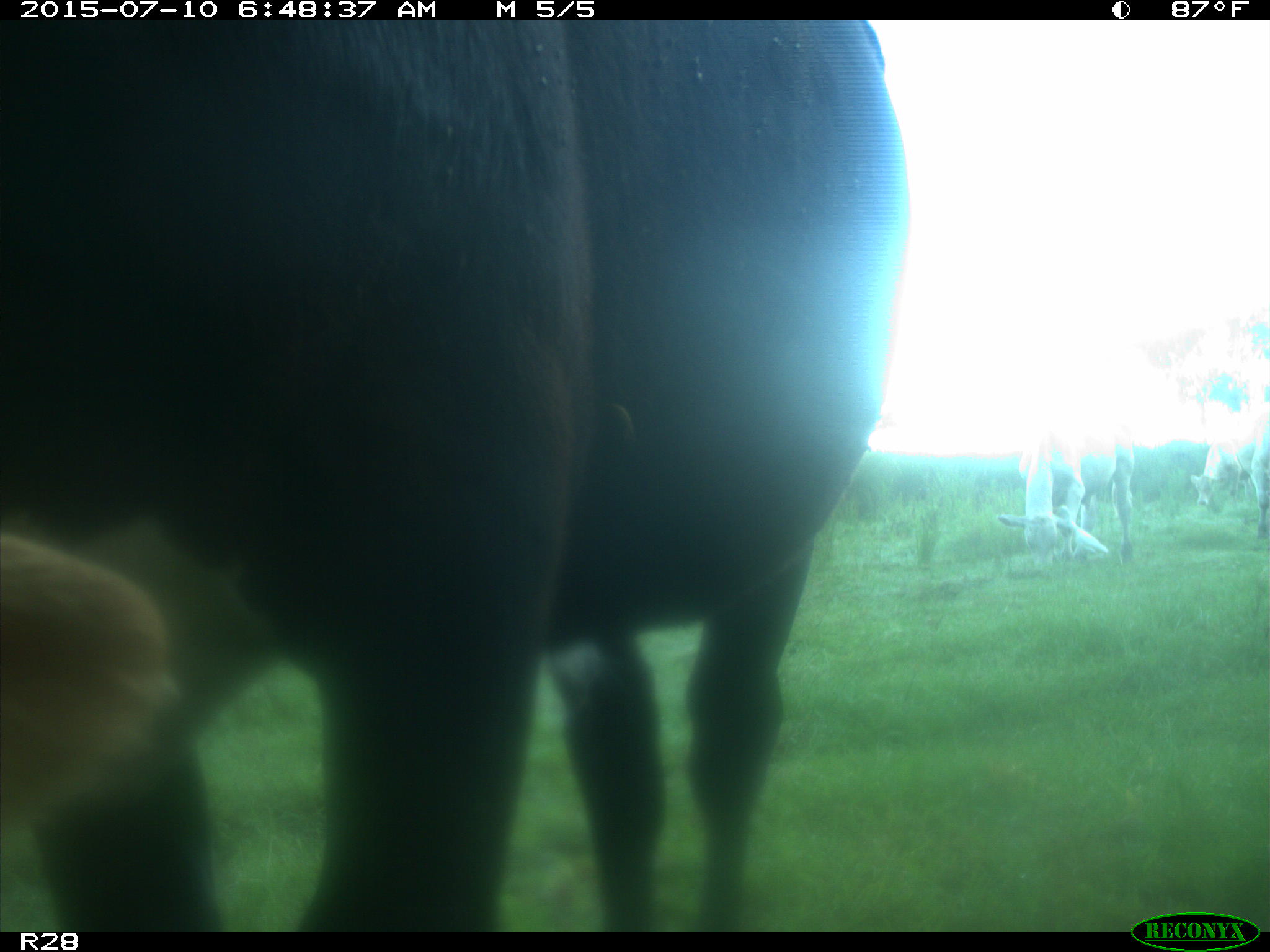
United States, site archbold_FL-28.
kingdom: Animalia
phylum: Chordata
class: Mammalia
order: Artiodactyla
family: Bovidae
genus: Bos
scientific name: Bos taurus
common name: domestic cow